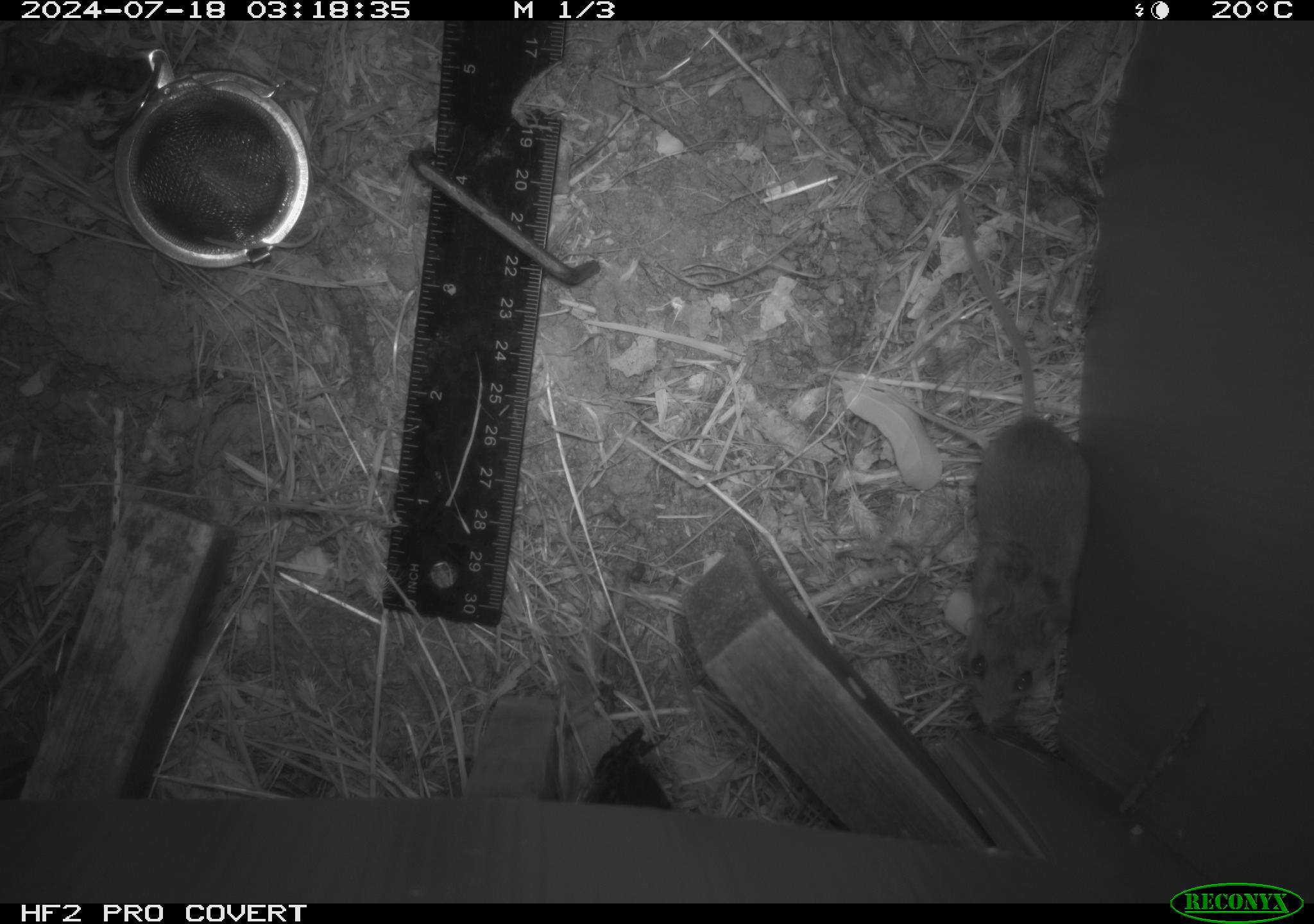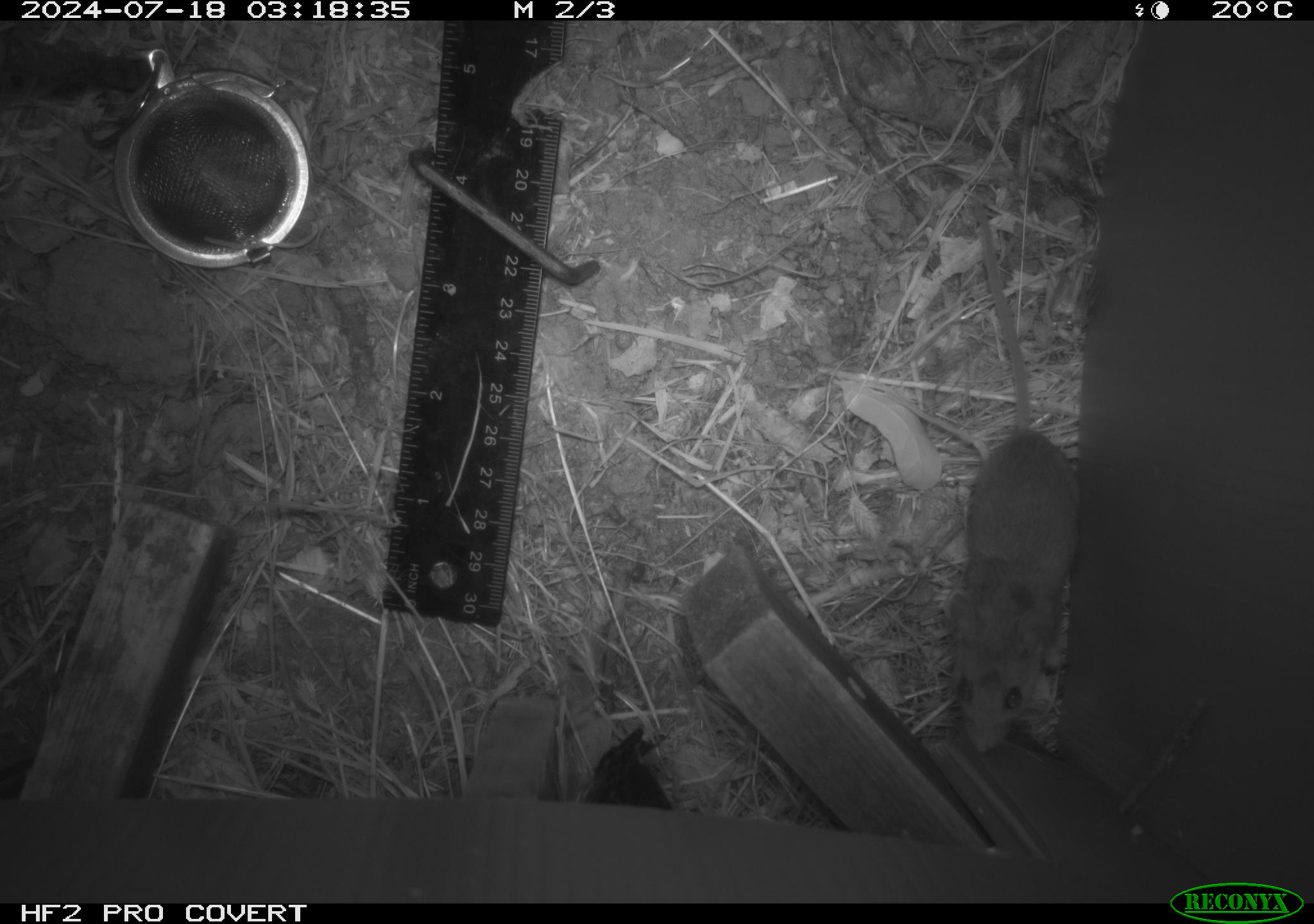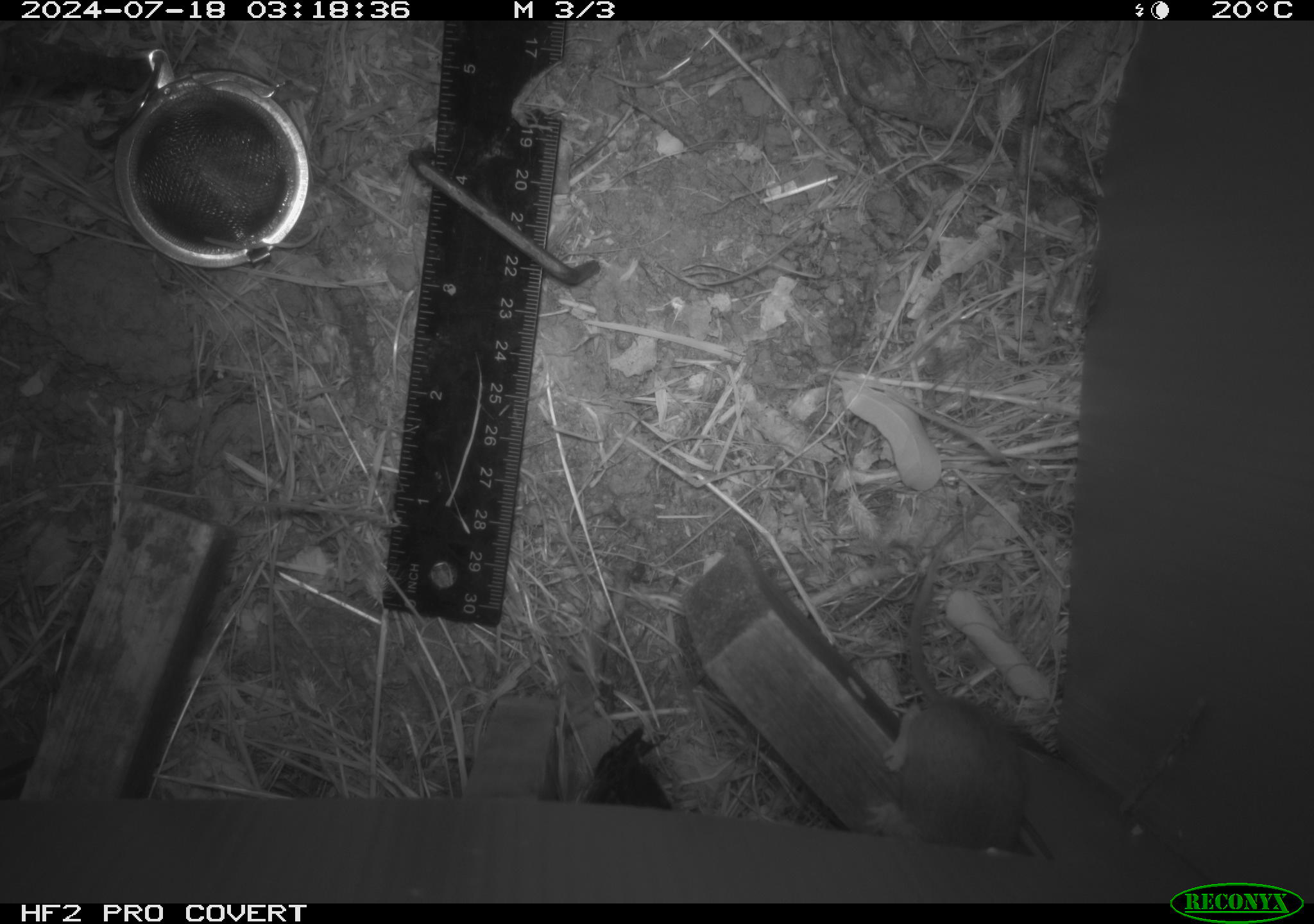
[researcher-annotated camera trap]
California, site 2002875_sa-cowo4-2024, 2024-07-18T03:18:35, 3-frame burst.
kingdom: Animalia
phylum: Chordata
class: Mammalia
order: Rodentia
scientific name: Rodentia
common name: mouse species